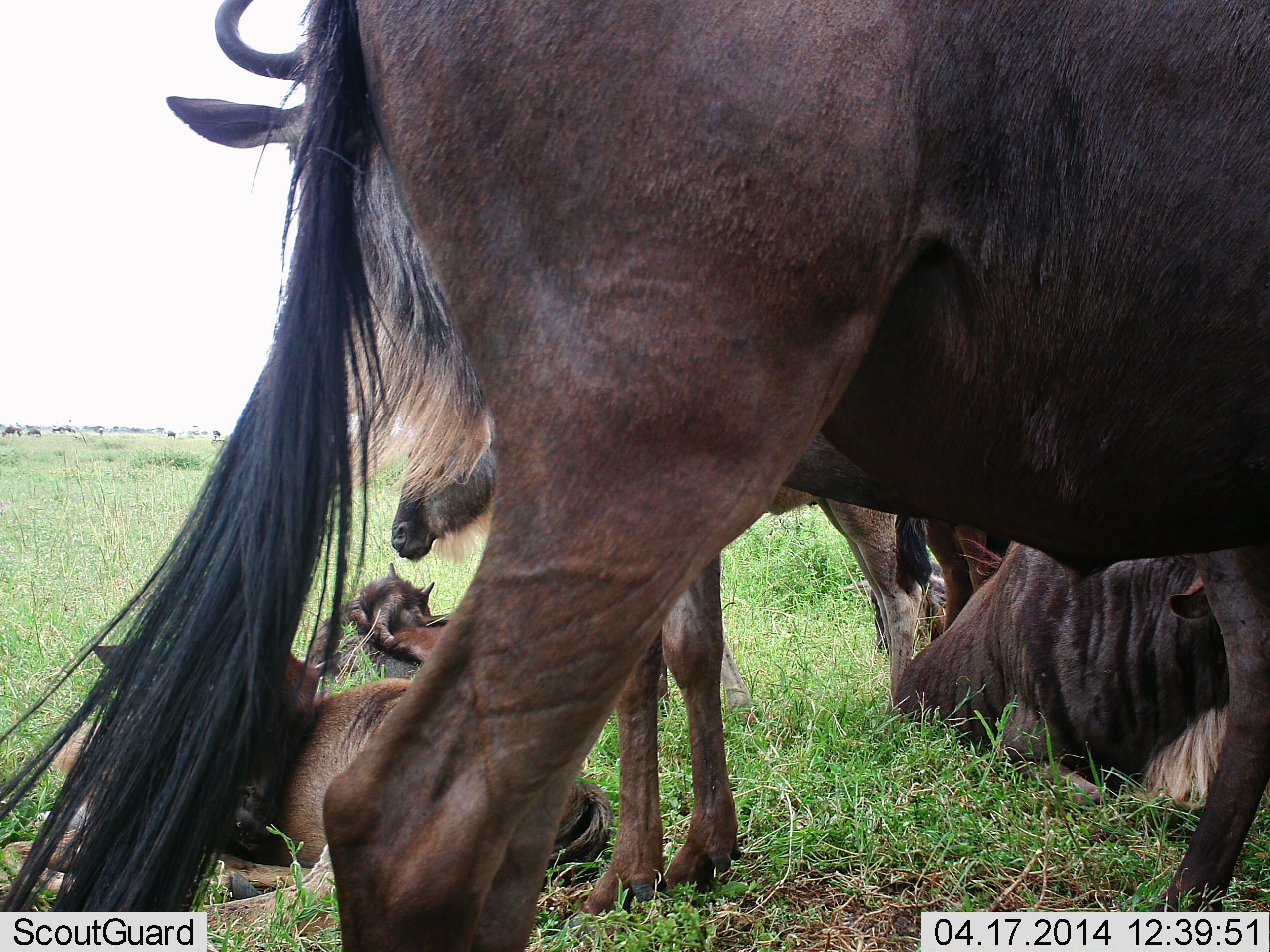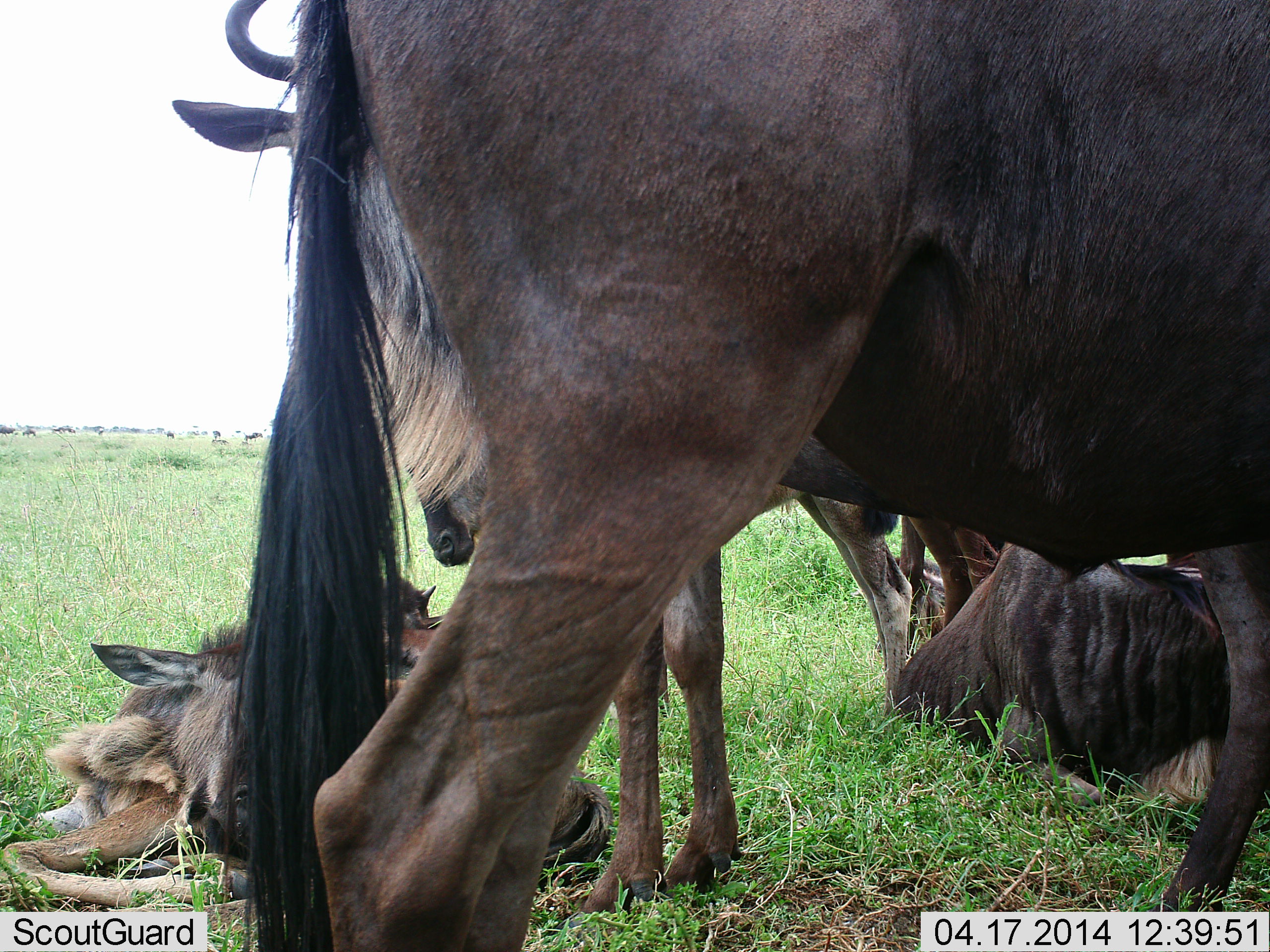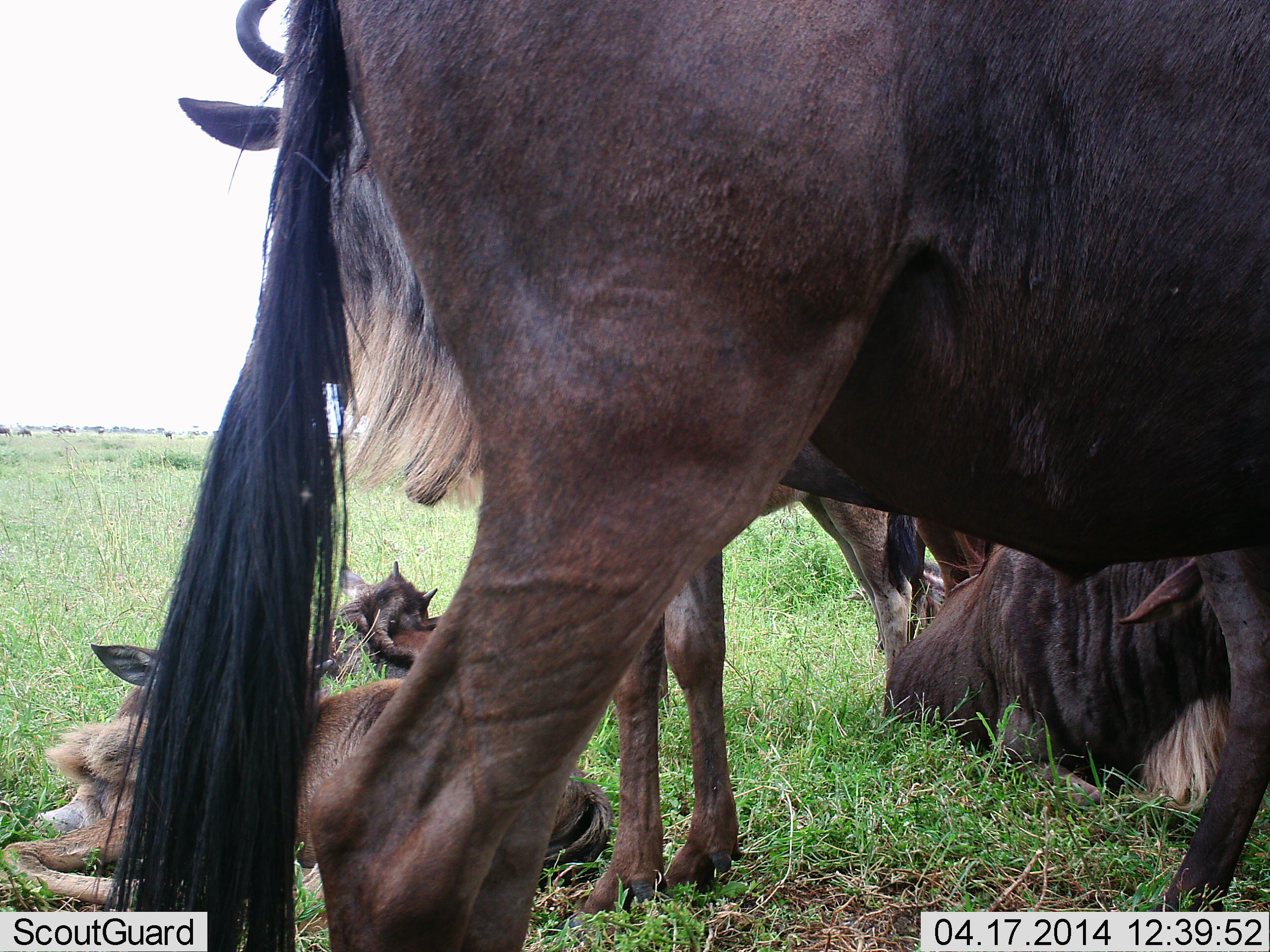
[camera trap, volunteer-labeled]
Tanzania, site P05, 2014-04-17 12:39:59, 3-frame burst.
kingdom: Animalia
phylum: Chordata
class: Mammalia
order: Artiodactyla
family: Bovidae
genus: Connochaetes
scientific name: Connochaetes taurinus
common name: blue wildebeest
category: wildebeest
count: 5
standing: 63%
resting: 95%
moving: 14%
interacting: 17%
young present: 44%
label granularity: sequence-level